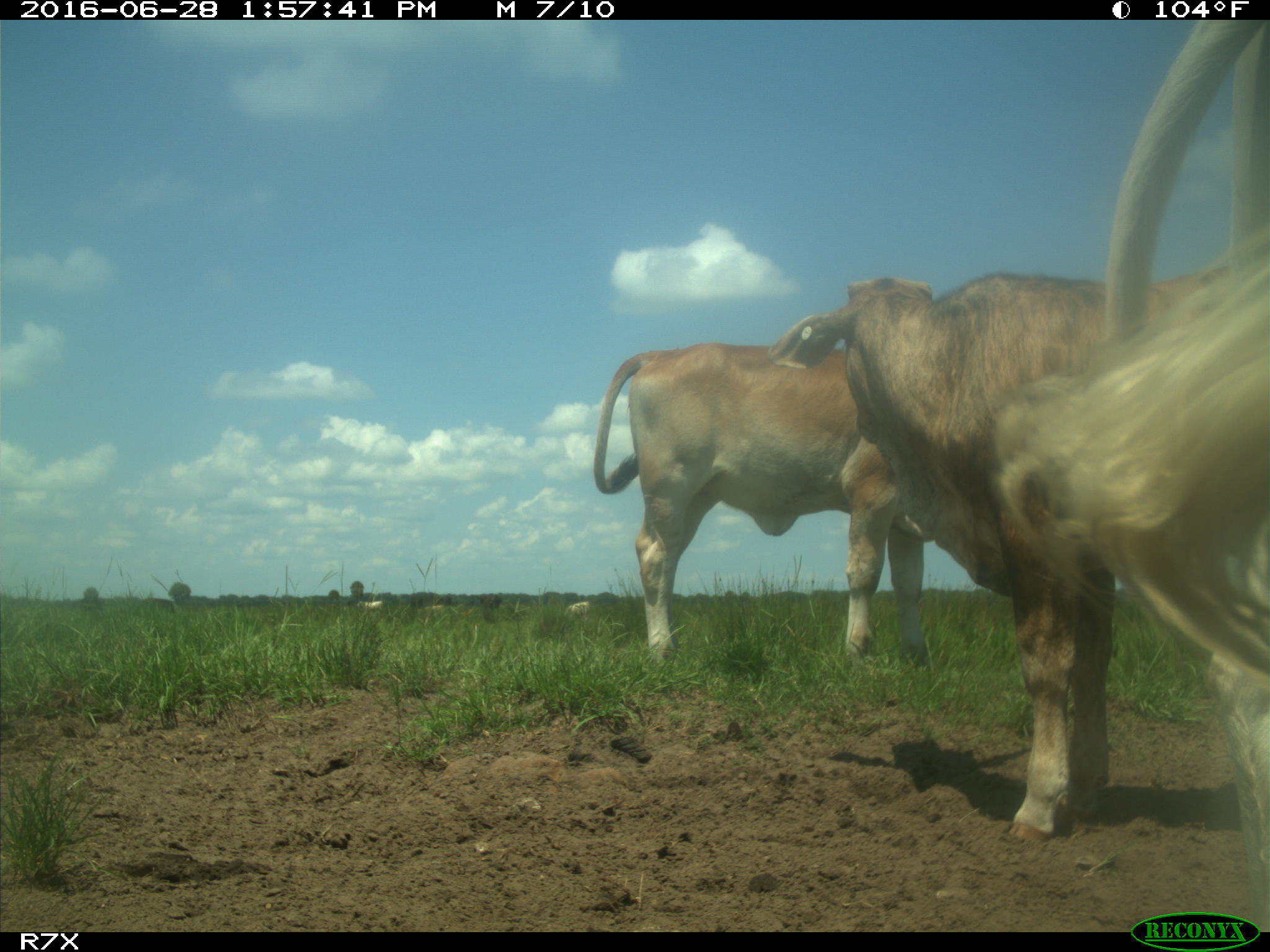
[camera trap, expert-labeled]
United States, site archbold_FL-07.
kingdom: Animalia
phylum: Chordata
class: Mammalia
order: Artiodactyla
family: Bovidae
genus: Bos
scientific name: Bos taurus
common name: domestic cow